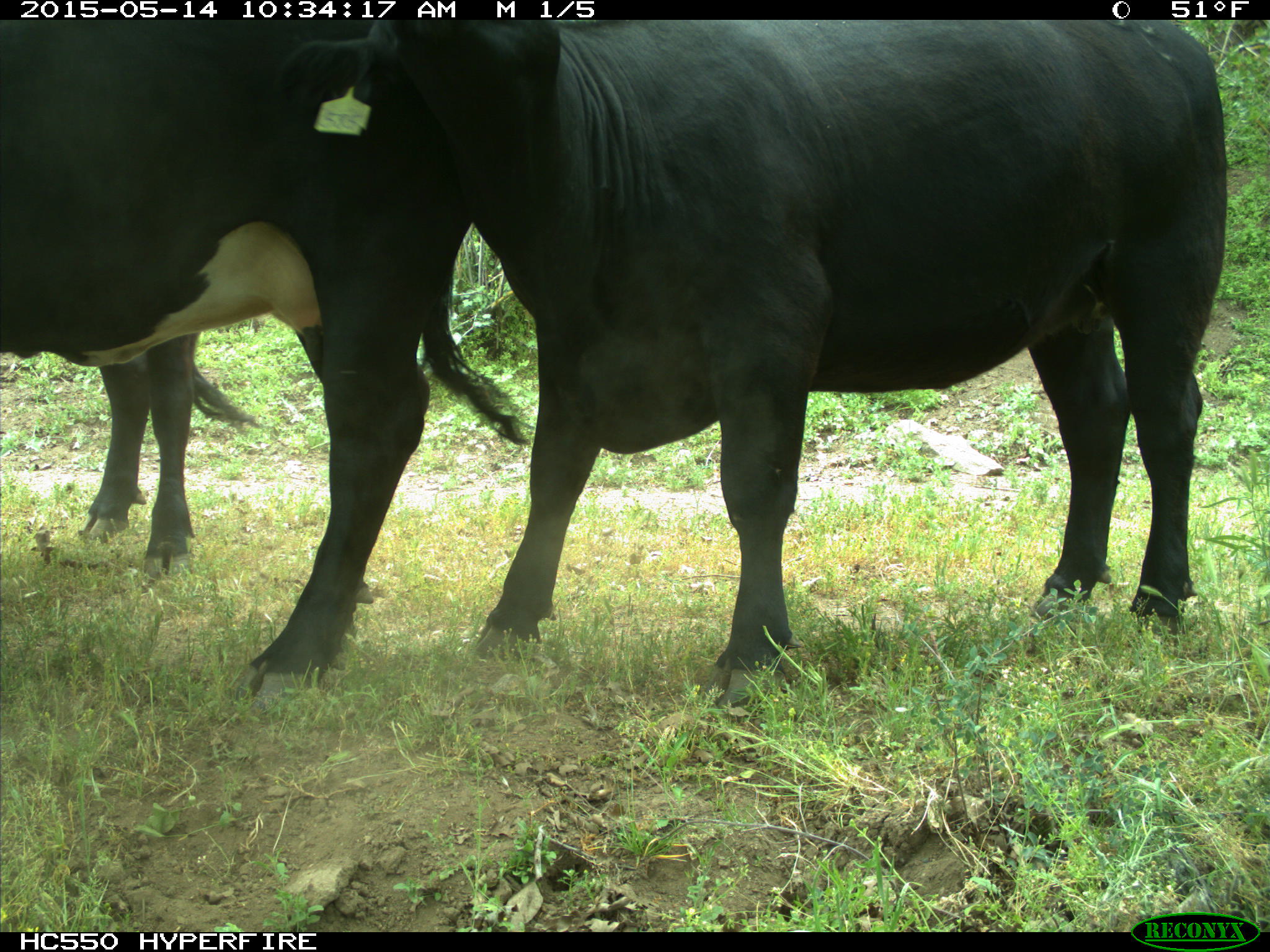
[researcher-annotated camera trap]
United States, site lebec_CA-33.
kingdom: Animalia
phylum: Chordata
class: Mammalia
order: Artiodactyla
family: Bovidae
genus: Bos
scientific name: Bos taurus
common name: domestic cow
Bos taurus (domestic cow).